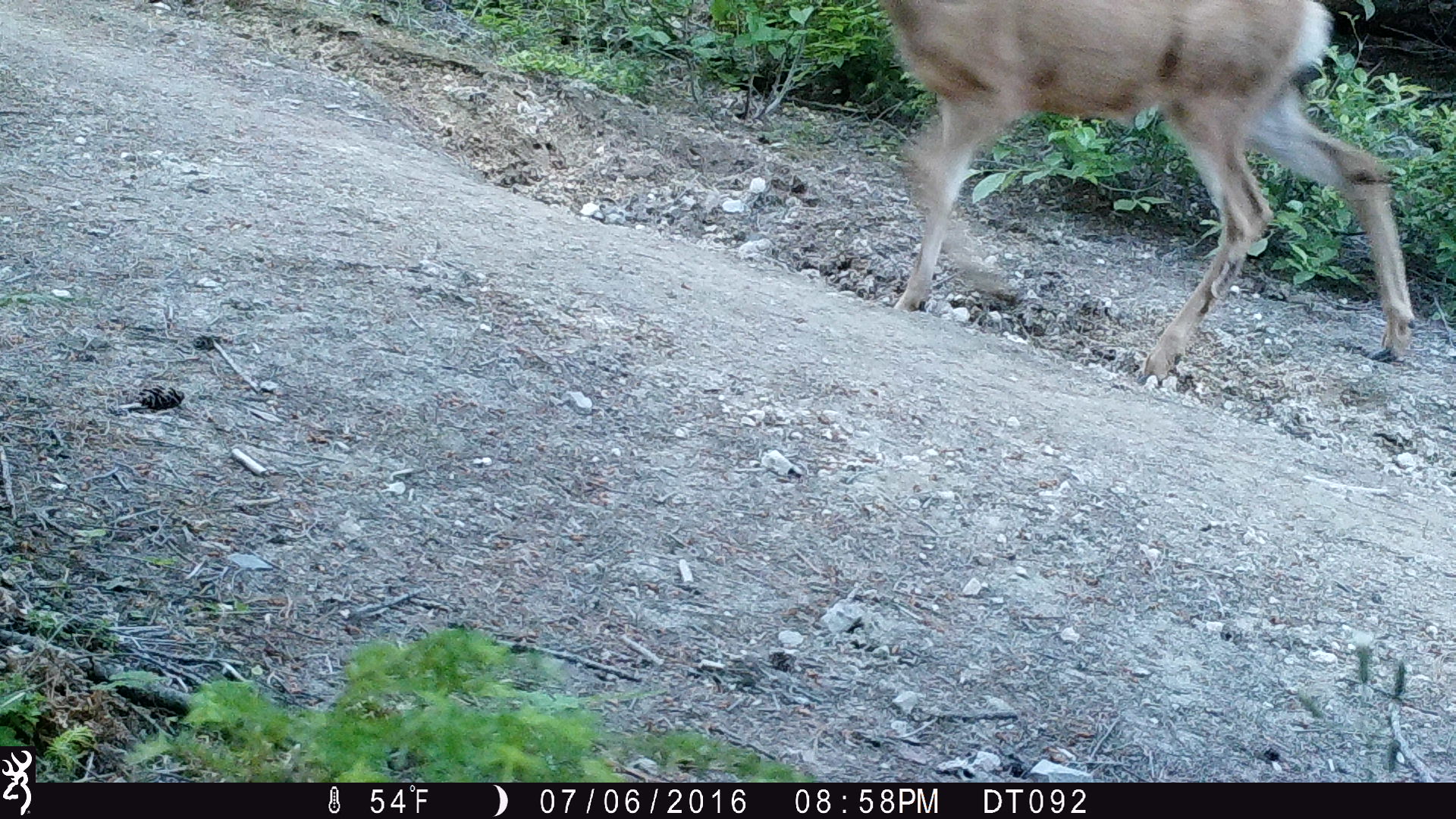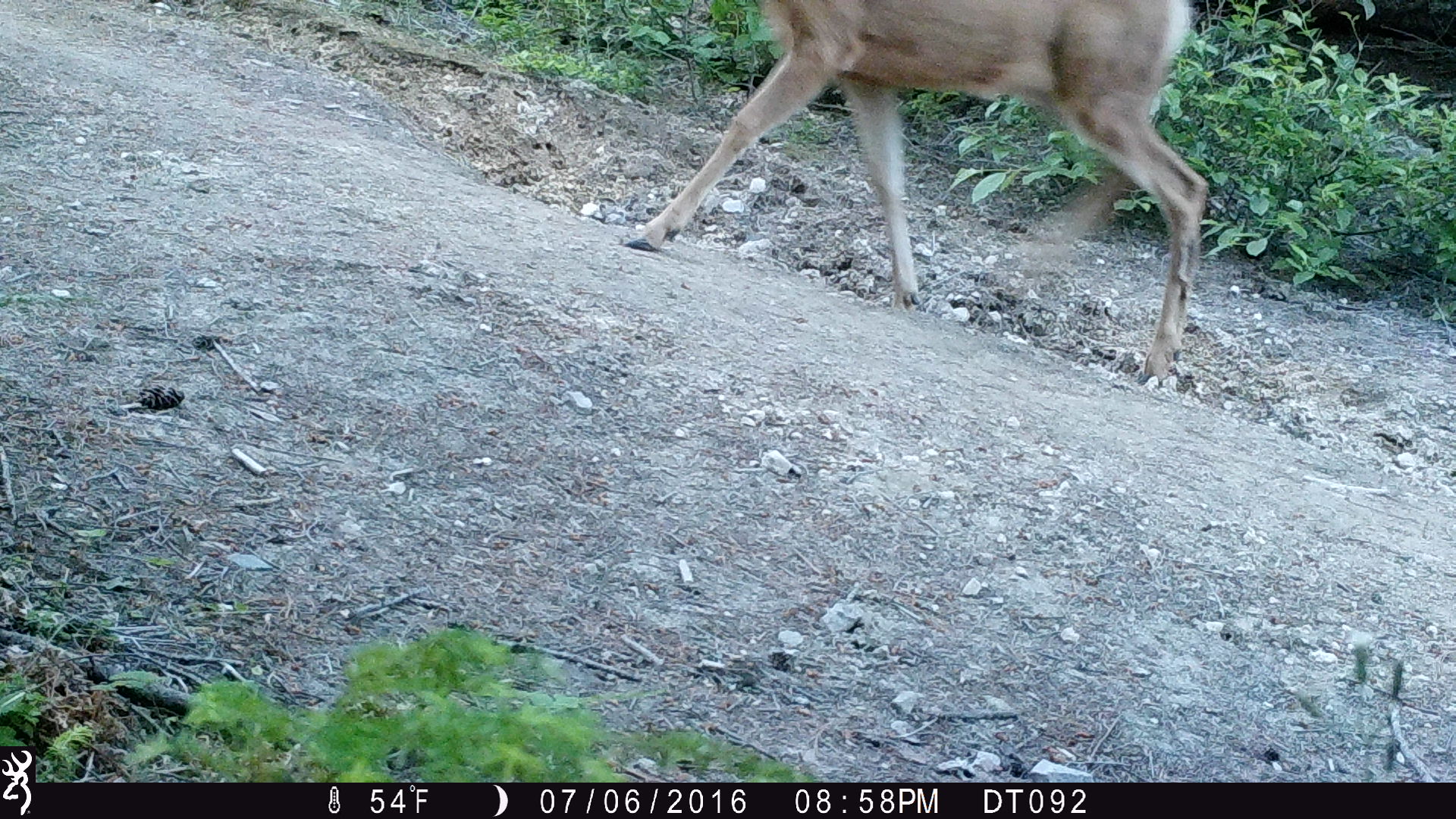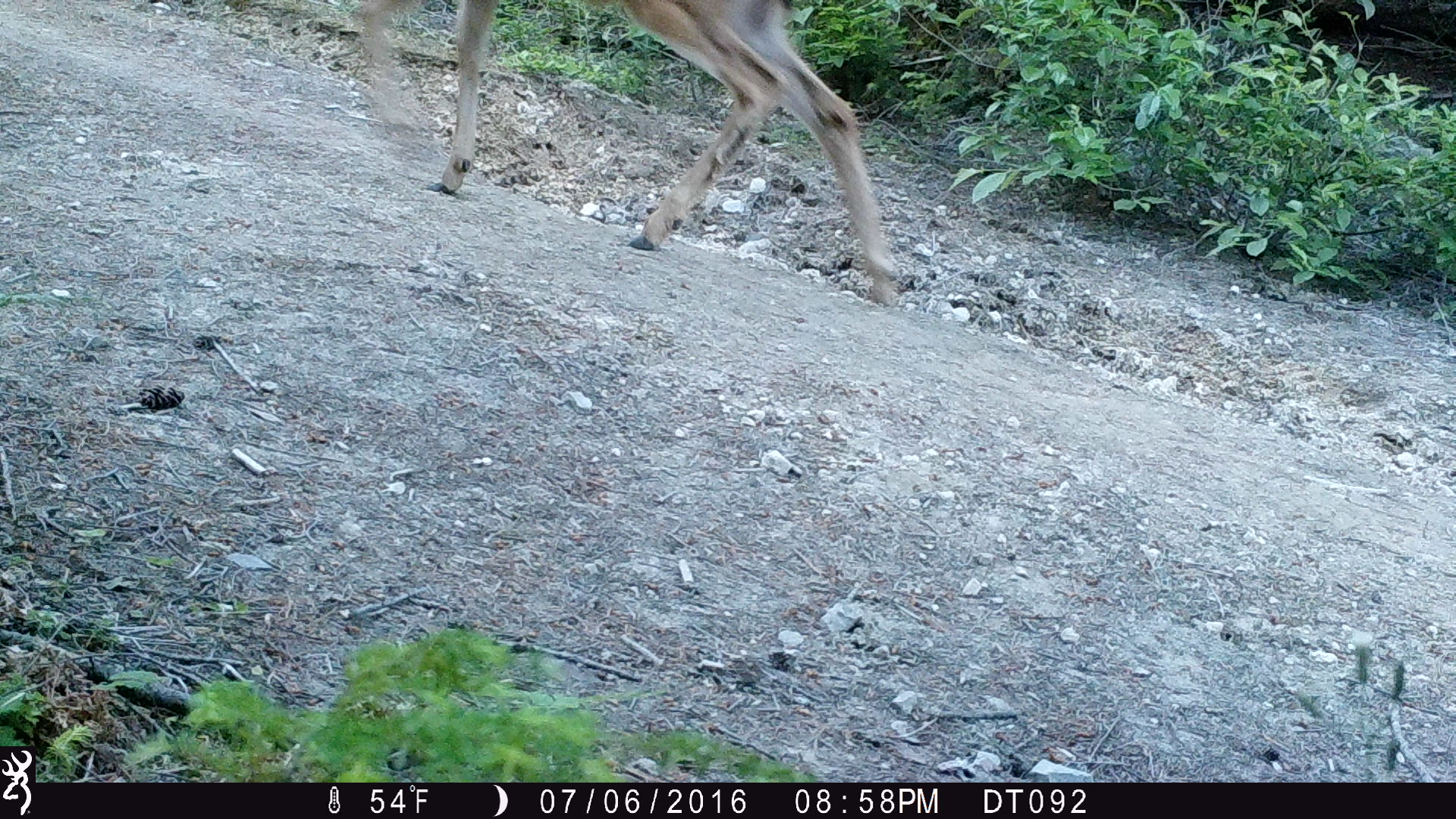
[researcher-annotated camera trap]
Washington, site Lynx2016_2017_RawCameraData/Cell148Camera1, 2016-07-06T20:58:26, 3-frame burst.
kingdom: Animalia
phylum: Chordata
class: Mammalia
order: Artiodactyla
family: Cervidae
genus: Odocoileus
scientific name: Odocoileus hemionus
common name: mule deer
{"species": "Odocoileus hemionus (mule deer)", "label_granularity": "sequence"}